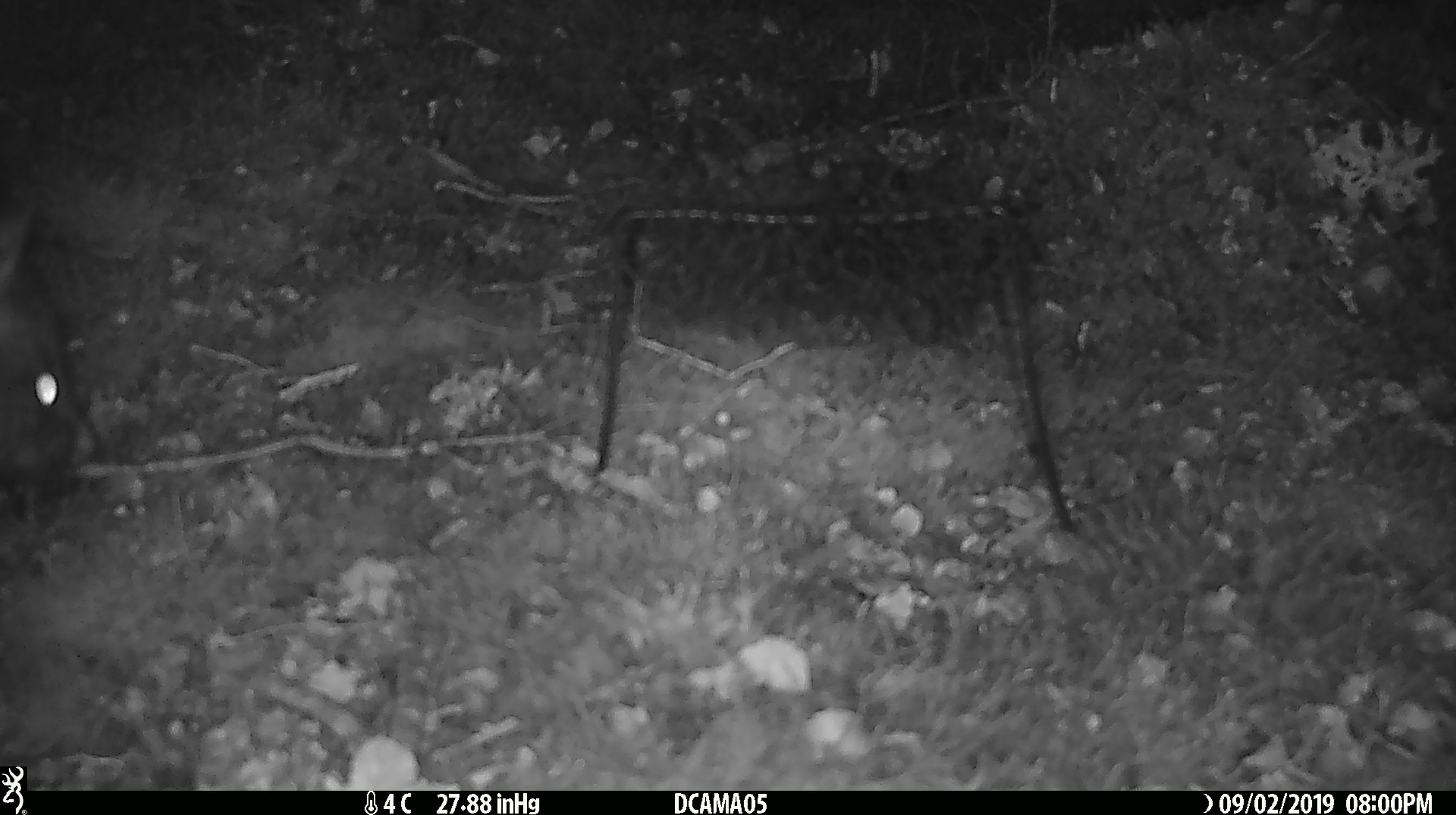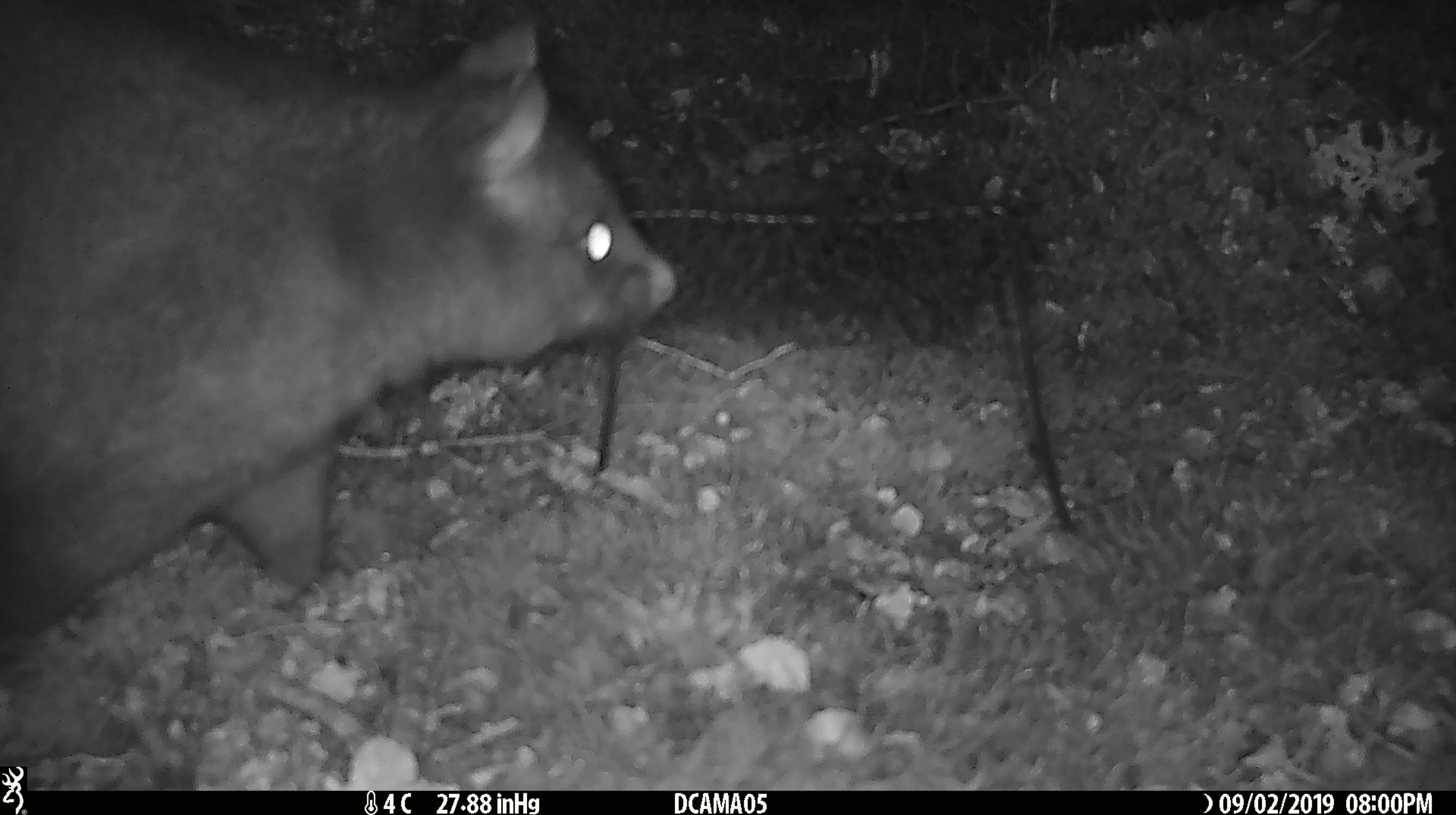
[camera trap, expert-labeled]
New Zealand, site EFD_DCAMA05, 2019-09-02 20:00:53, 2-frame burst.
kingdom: Animalia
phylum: Chordata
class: Mammalia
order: Diprotodontia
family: Phalangeridae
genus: Trichosurus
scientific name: Trichosurus vulpecula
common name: common brushtail possum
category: possum